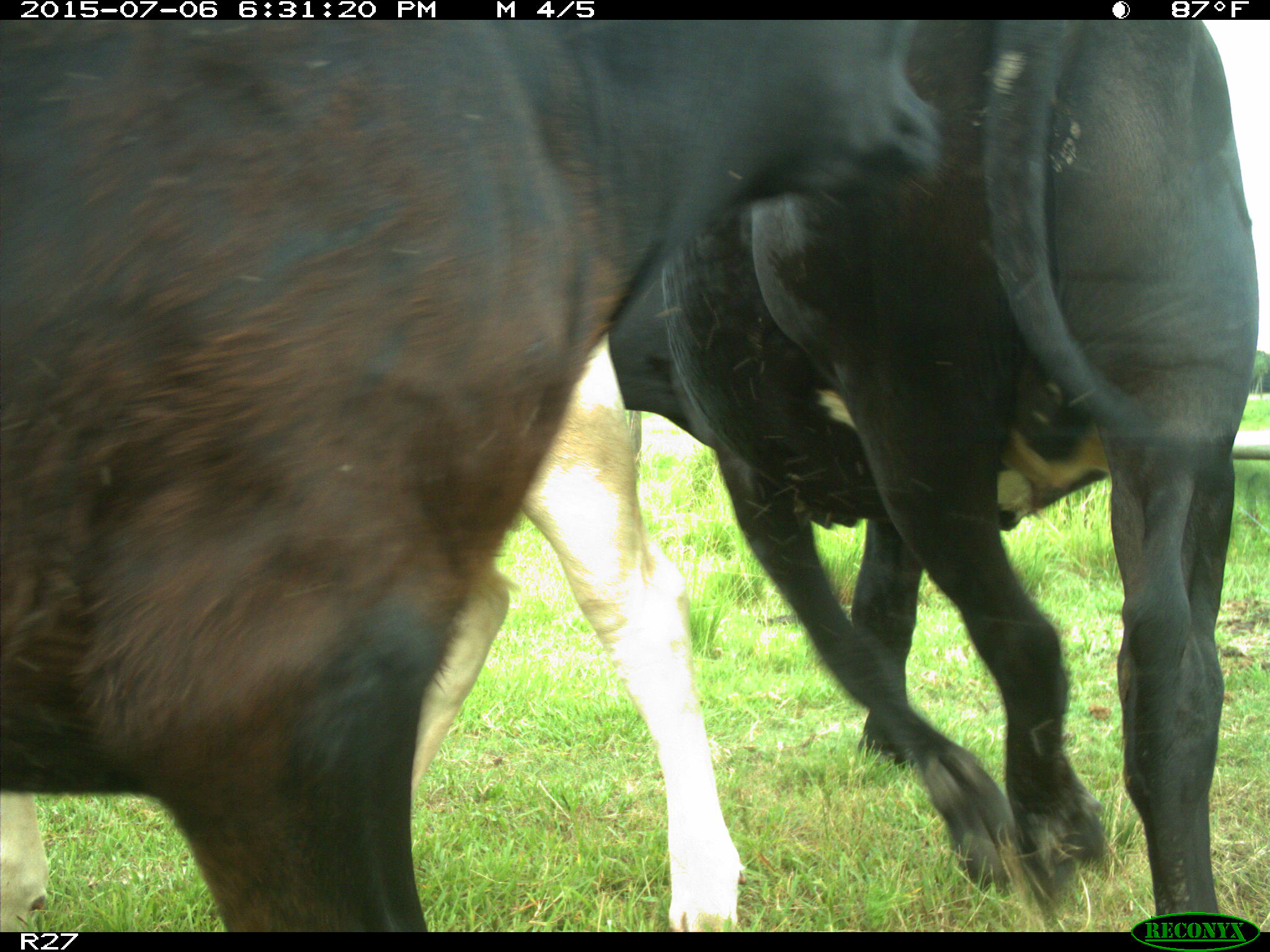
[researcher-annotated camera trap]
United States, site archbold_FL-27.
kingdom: Animalia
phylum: Chordata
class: Mammalia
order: Artiodactyla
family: Bovidae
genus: Bos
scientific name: Bos taurus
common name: domestic cow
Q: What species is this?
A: Bos taurus (domestic cow).